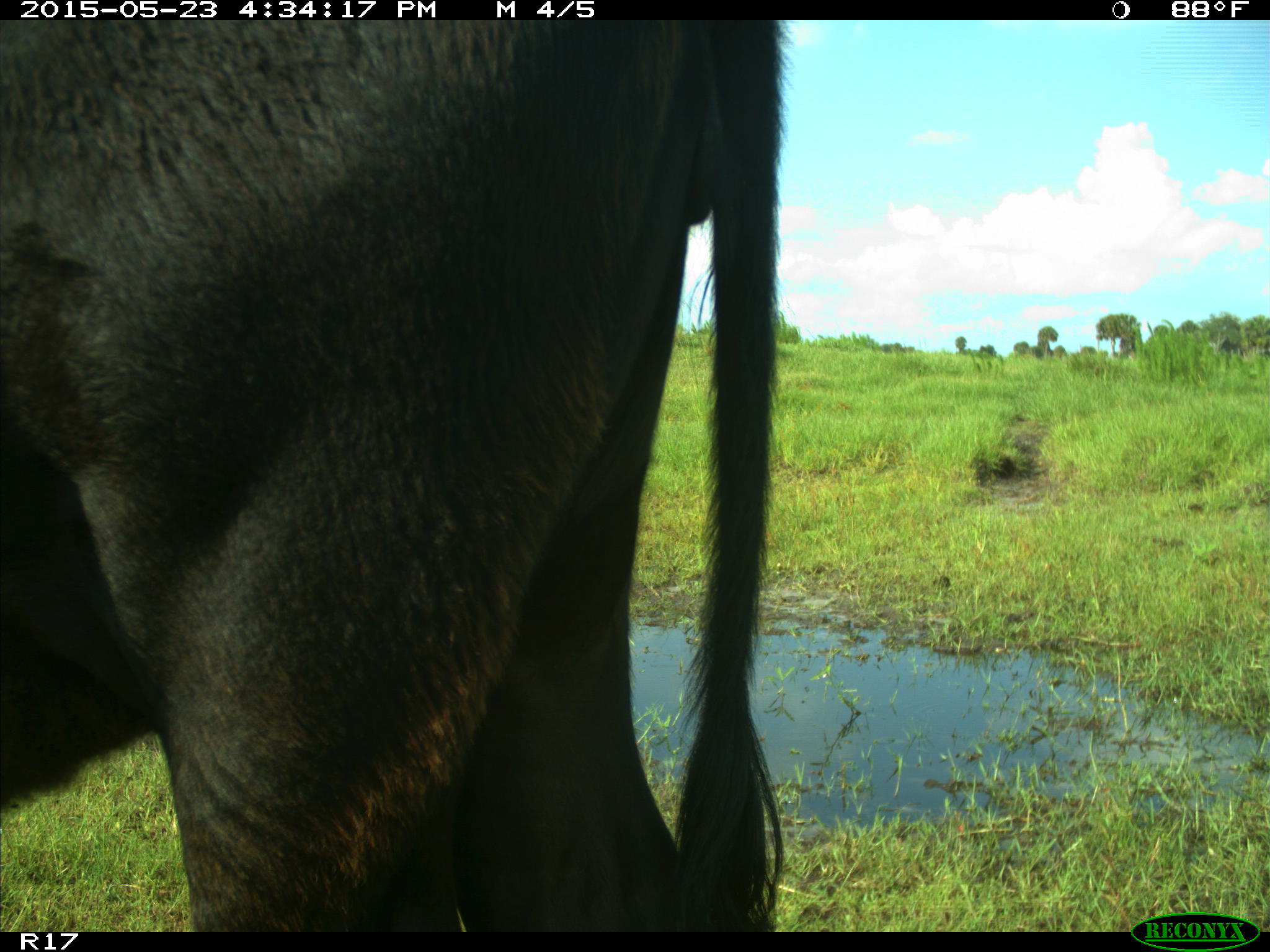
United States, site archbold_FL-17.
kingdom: Animalia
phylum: Chordata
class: Mammalia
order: Artiodactyla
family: Bovidae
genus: Bos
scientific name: Bos taurus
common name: domestic cow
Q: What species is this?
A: Bos taurus (domestic cow).